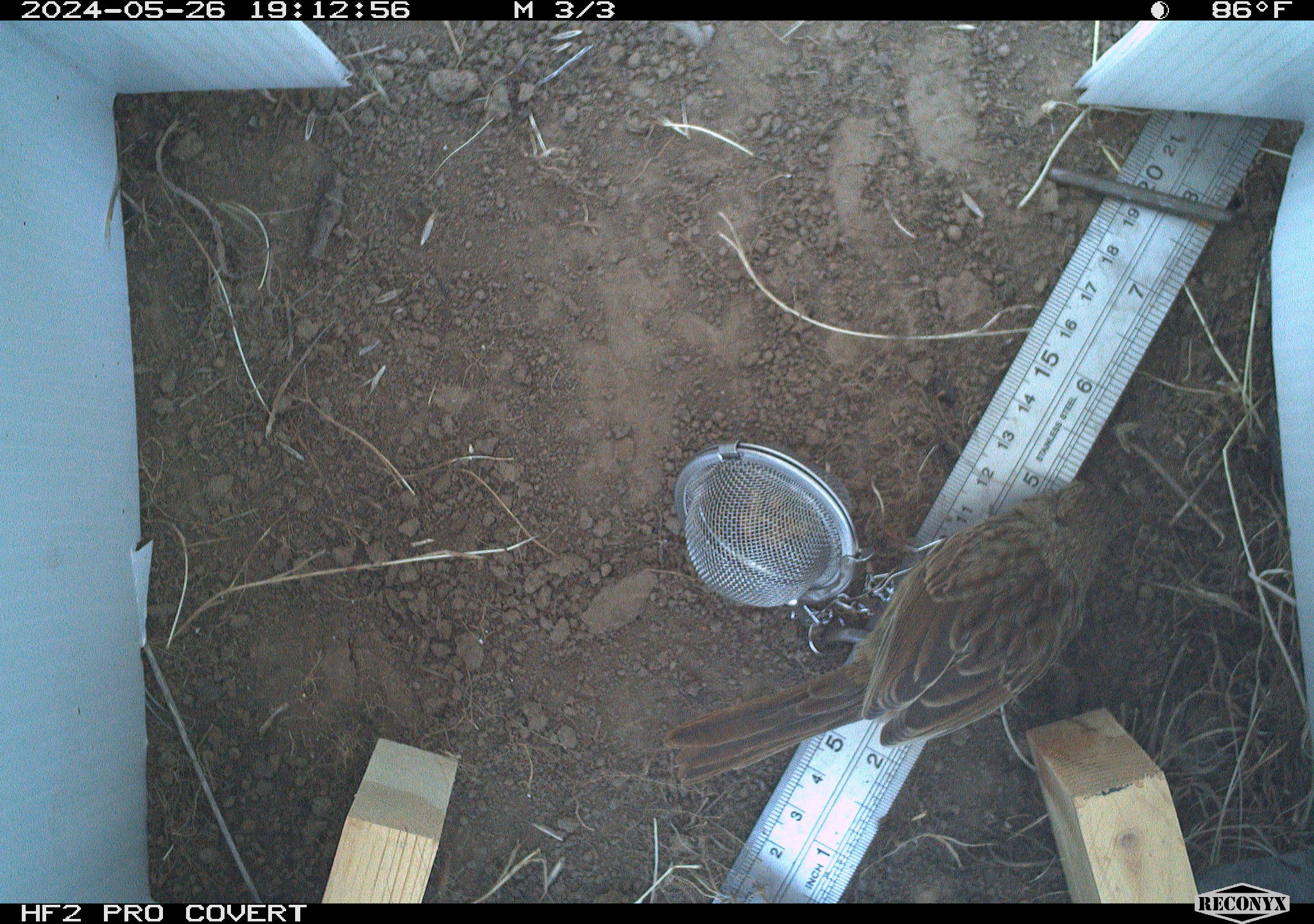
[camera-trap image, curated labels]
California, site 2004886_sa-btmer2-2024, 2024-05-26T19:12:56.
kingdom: Animalia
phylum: Chordata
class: Aves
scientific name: Aves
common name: bird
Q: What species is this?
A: Bird (Aves).